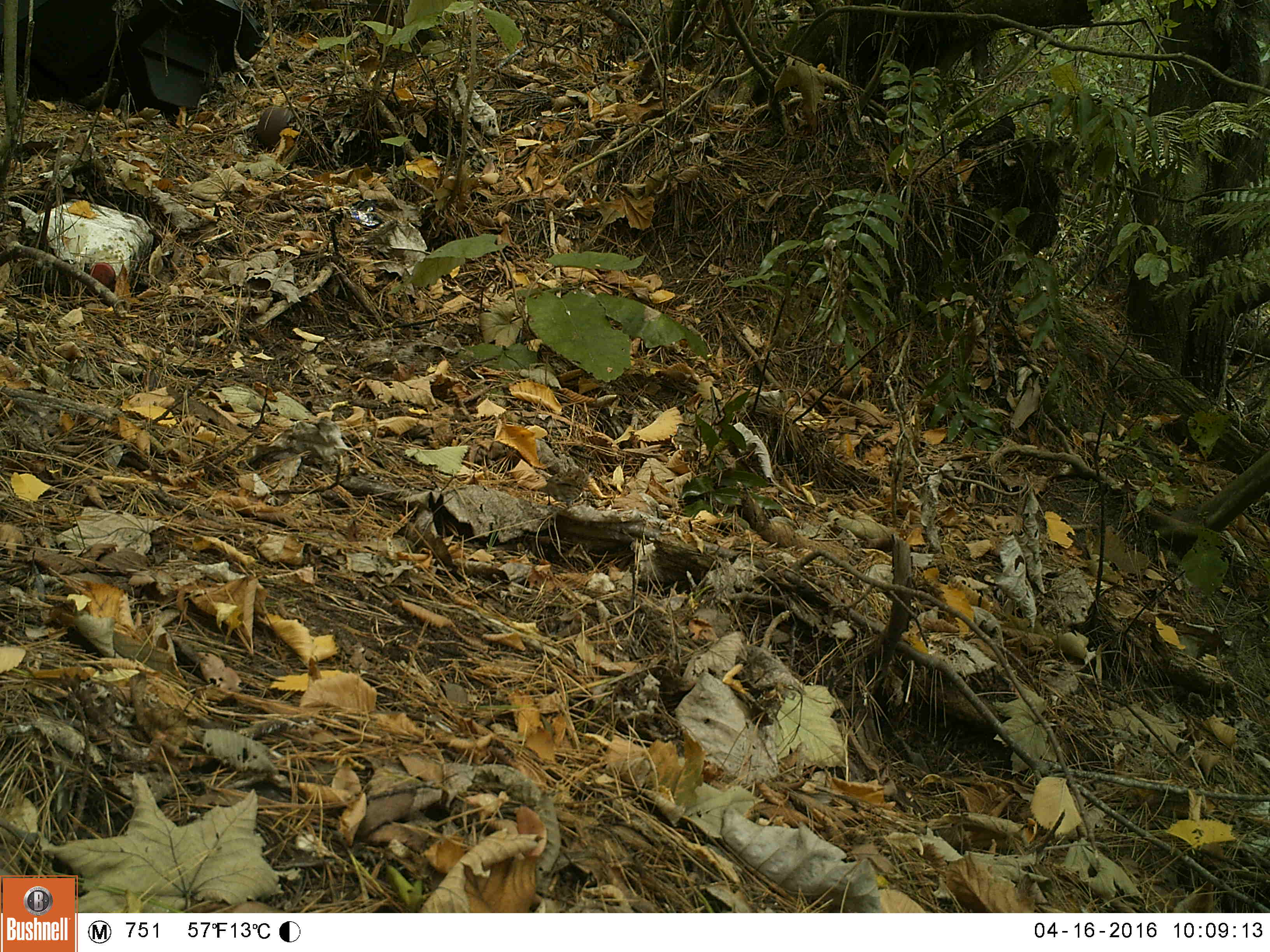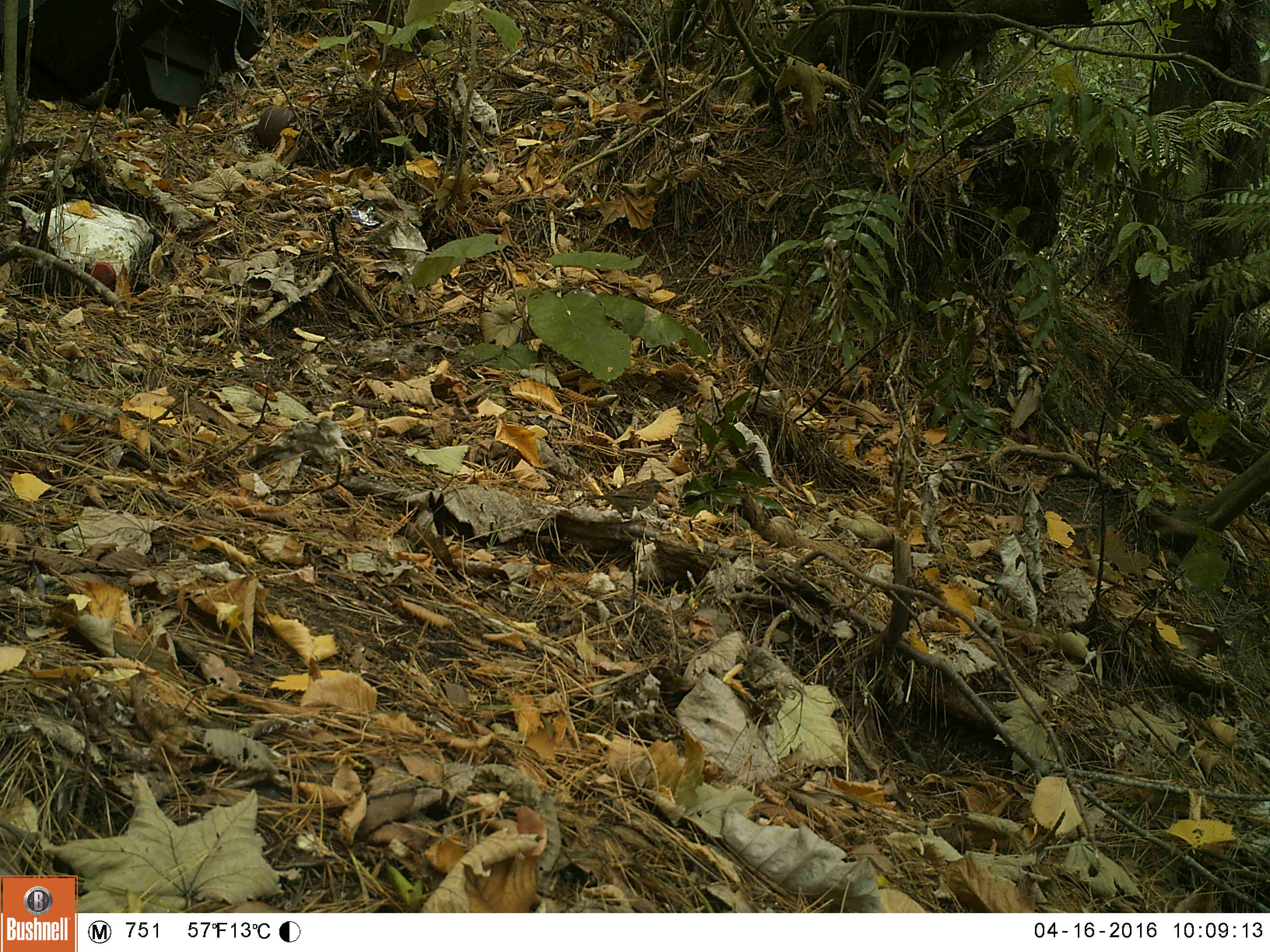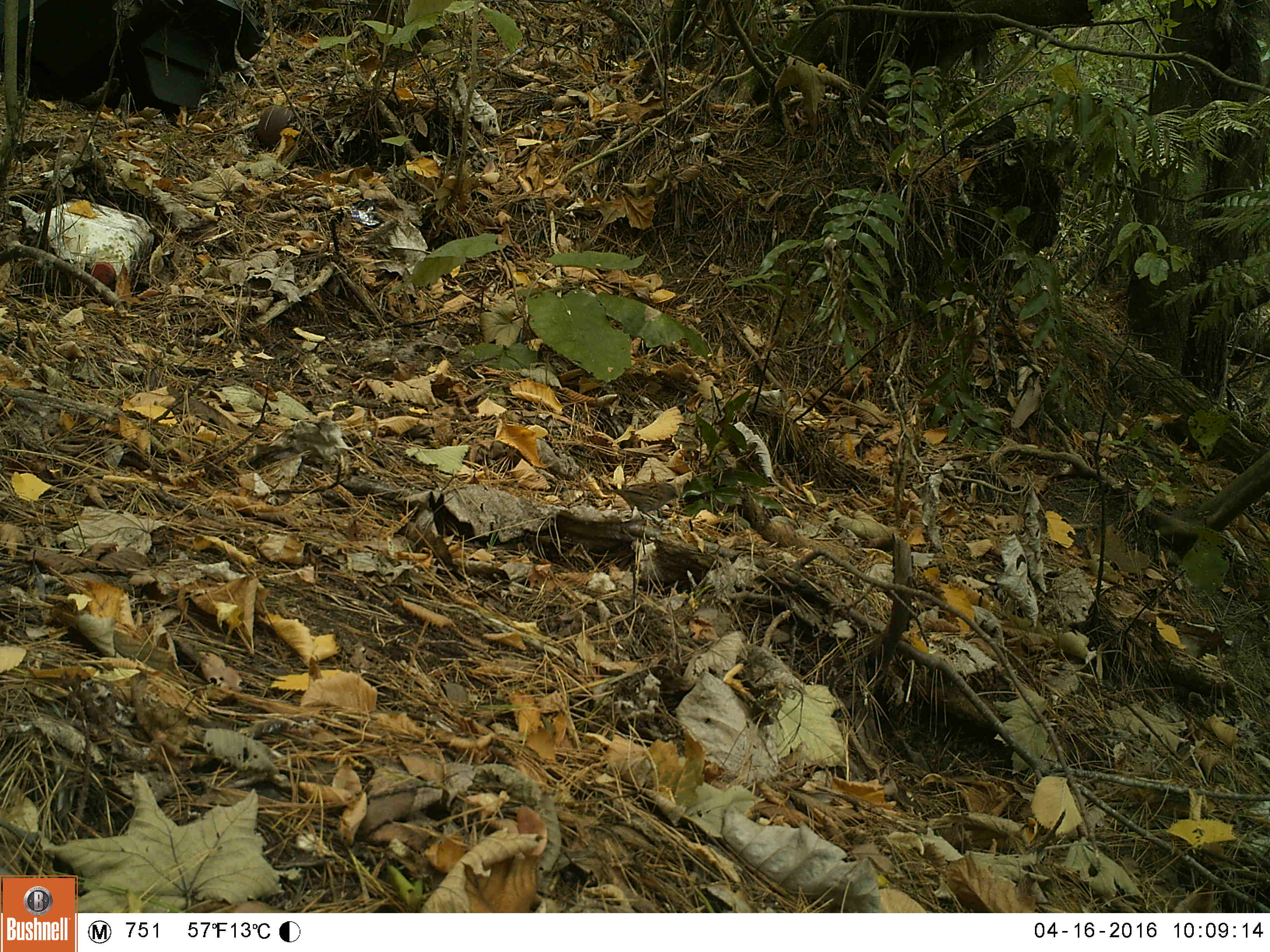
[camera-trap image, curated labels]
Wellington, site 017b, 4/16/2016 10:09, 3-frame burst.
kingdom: Animalia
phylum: Chordata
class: Aves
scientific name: Aves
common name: bird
Bird (Aves).